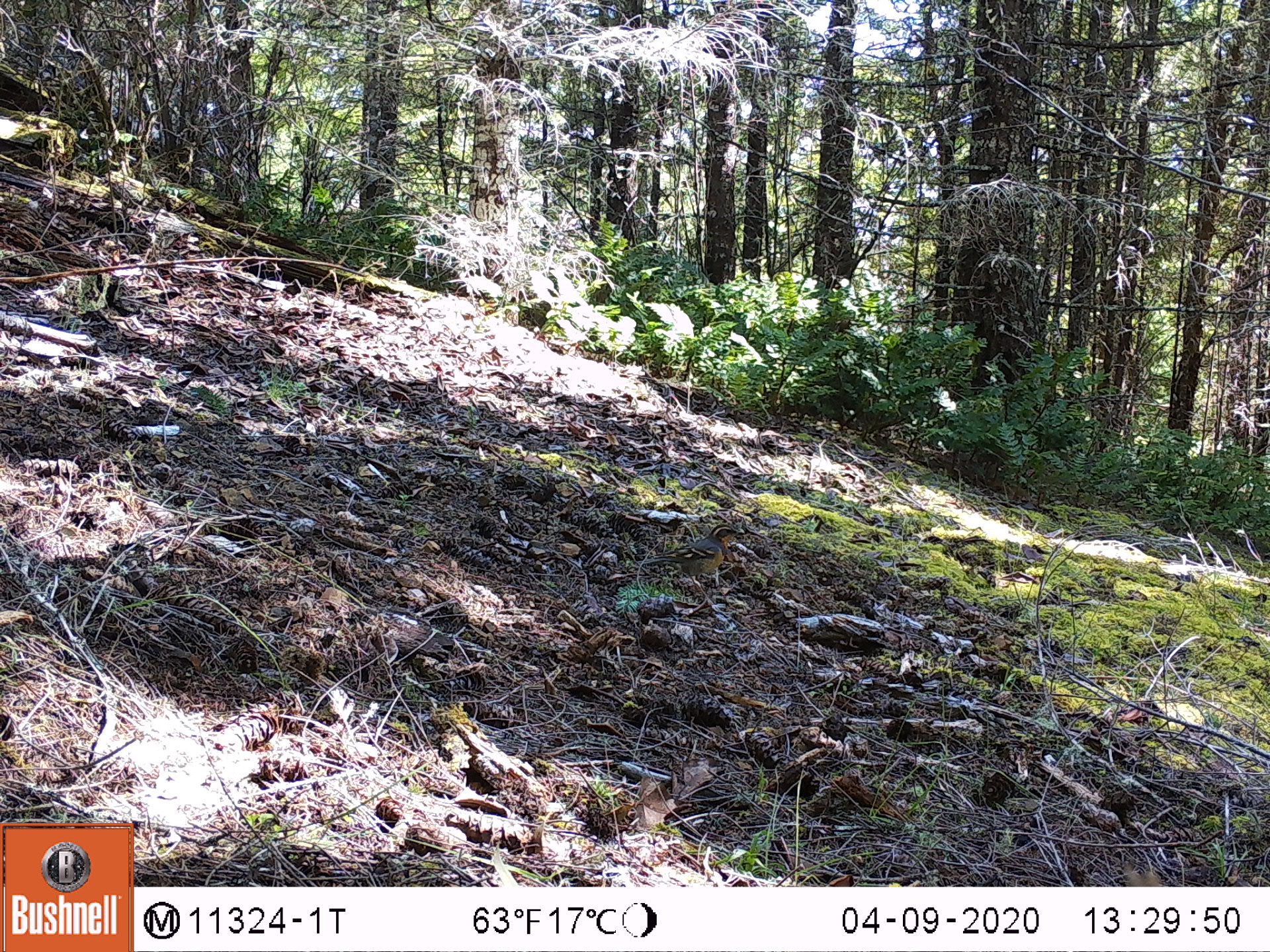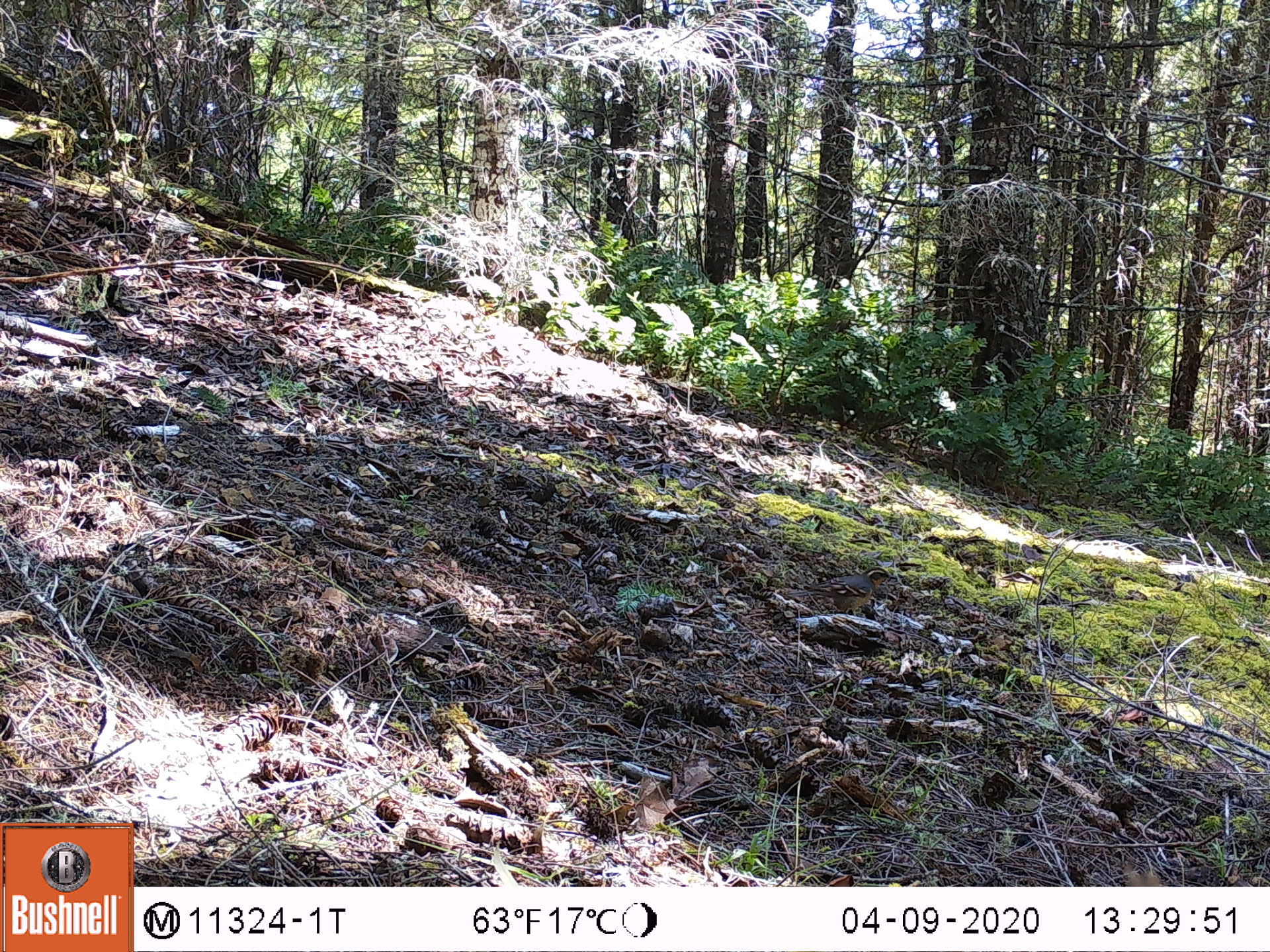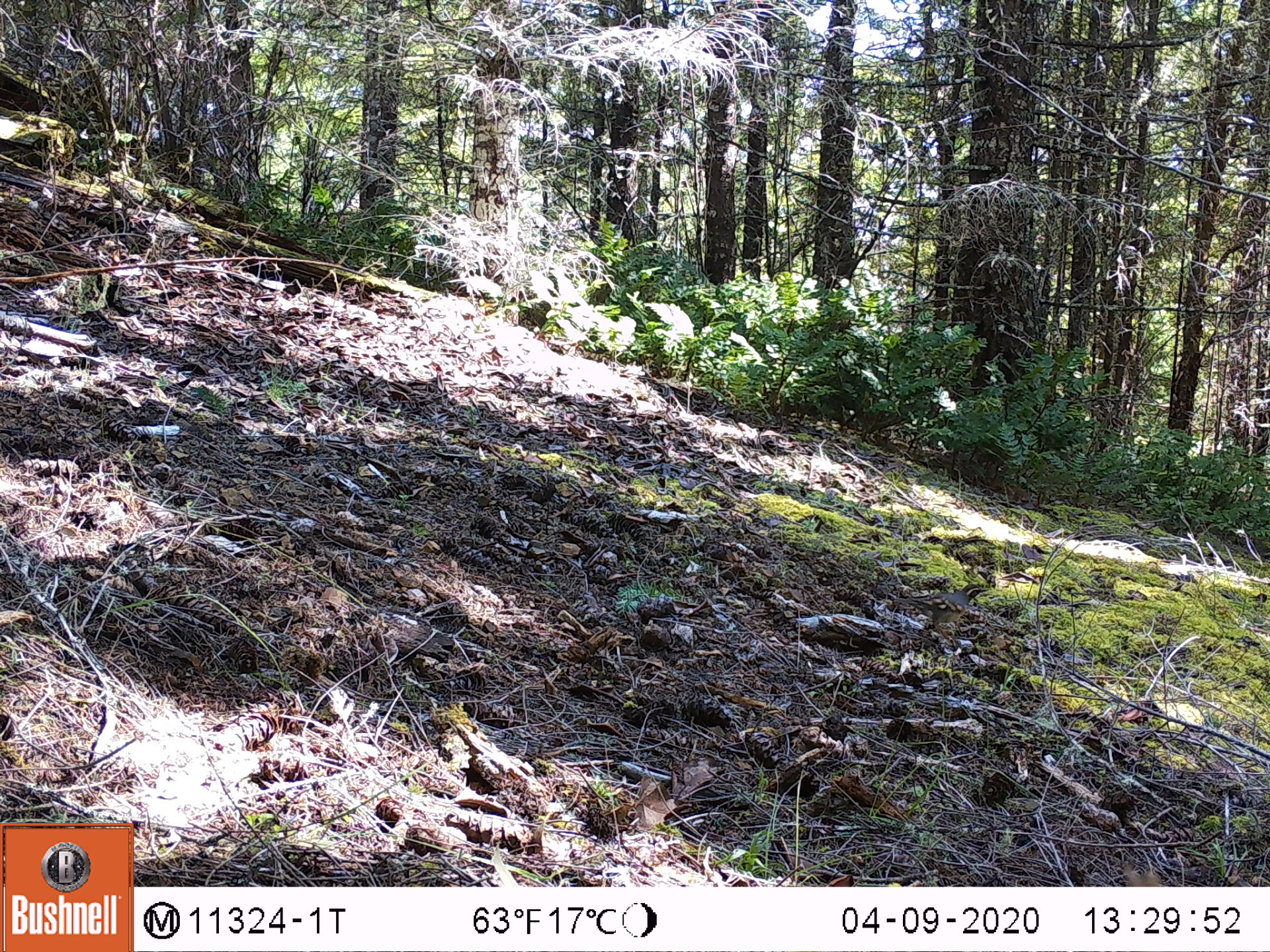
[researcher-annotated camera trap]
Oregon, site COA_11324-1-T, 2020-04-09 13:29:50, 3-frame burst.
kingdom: Animalia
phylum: Chordata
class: Aves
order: Passeriformes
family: Turdidae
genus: Ixoreus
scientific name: Ixoreus naevius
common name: varied thrush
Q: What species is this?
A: Varied thrush (Ixoreus naevius).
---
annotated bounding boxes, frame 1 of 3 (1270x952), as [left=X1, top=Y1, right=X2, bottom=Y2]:
varied thrush: [left=645, top=519, right=747, bottom=588]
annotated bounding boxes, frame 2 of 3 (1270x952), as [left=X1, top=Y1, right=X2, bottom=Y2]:
varied thrush: [left=797, top=560, right=895, bottom=614]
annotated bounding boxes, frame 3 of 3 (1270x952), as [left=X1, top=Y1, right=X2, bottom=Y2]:
varied thrush: [left=881, top=579, right=990, bottom=636]